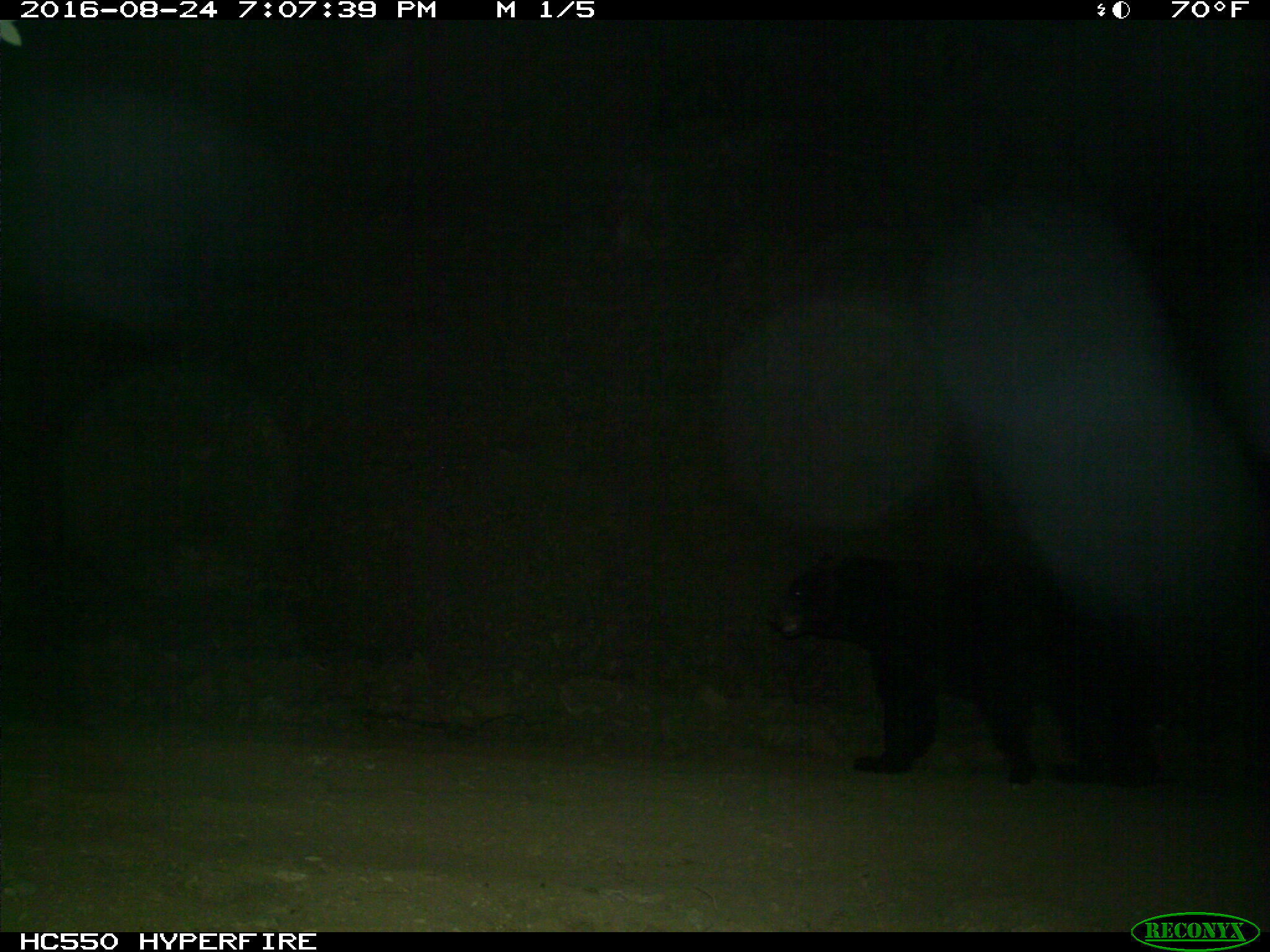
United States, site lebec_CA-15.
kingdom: Animalia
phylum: Chordata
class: Mammalia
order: Carnivora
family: Ursidae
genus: Ursus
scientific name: Ursus americanus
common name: american black bear